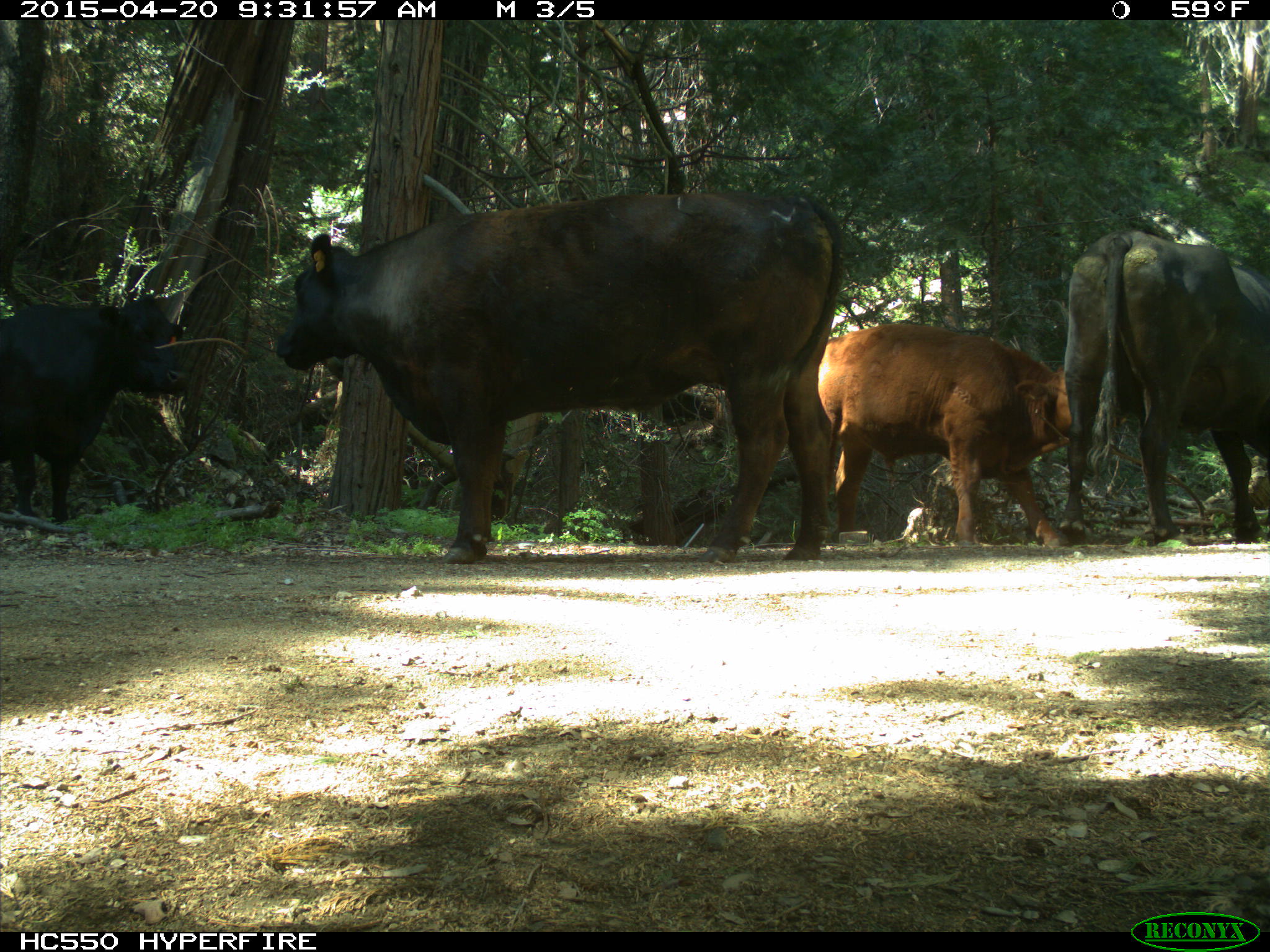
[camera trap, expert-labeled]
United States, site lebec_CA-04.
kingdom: Animalia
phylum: Chordata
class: Mammalia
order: Artiodactyla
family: Bovidae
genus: Bos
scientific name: Bos taurus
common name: domestic cow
Bos taurus (domestic cow).